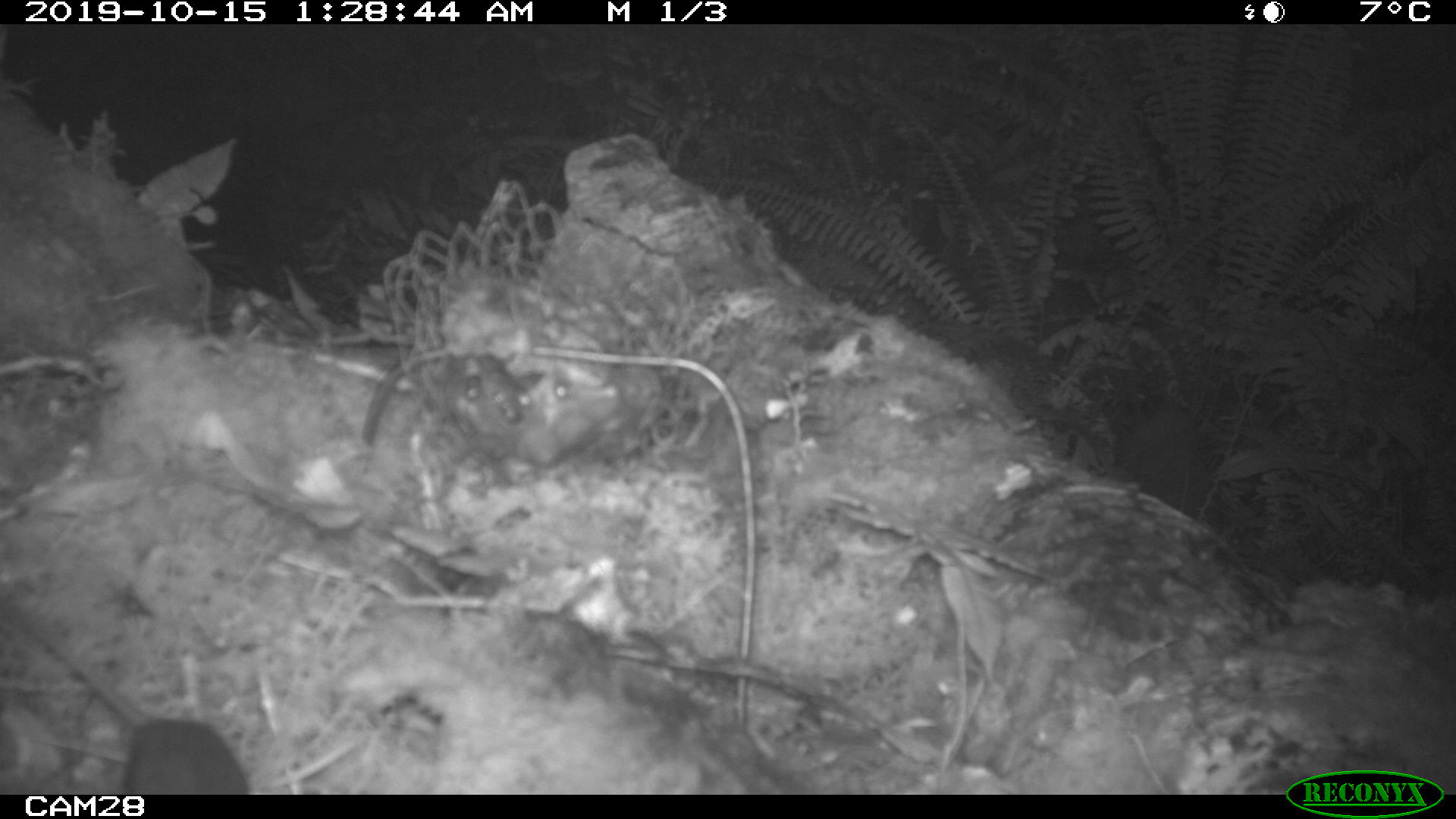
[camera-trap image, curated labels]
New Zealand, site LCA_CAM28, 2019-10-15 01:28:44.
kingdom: Animalia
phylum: Chordata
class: Mammalia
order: Rodentia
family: Muridae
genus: Rattus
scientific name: Rattus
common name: rat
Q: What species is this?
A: Rat (Rattus).